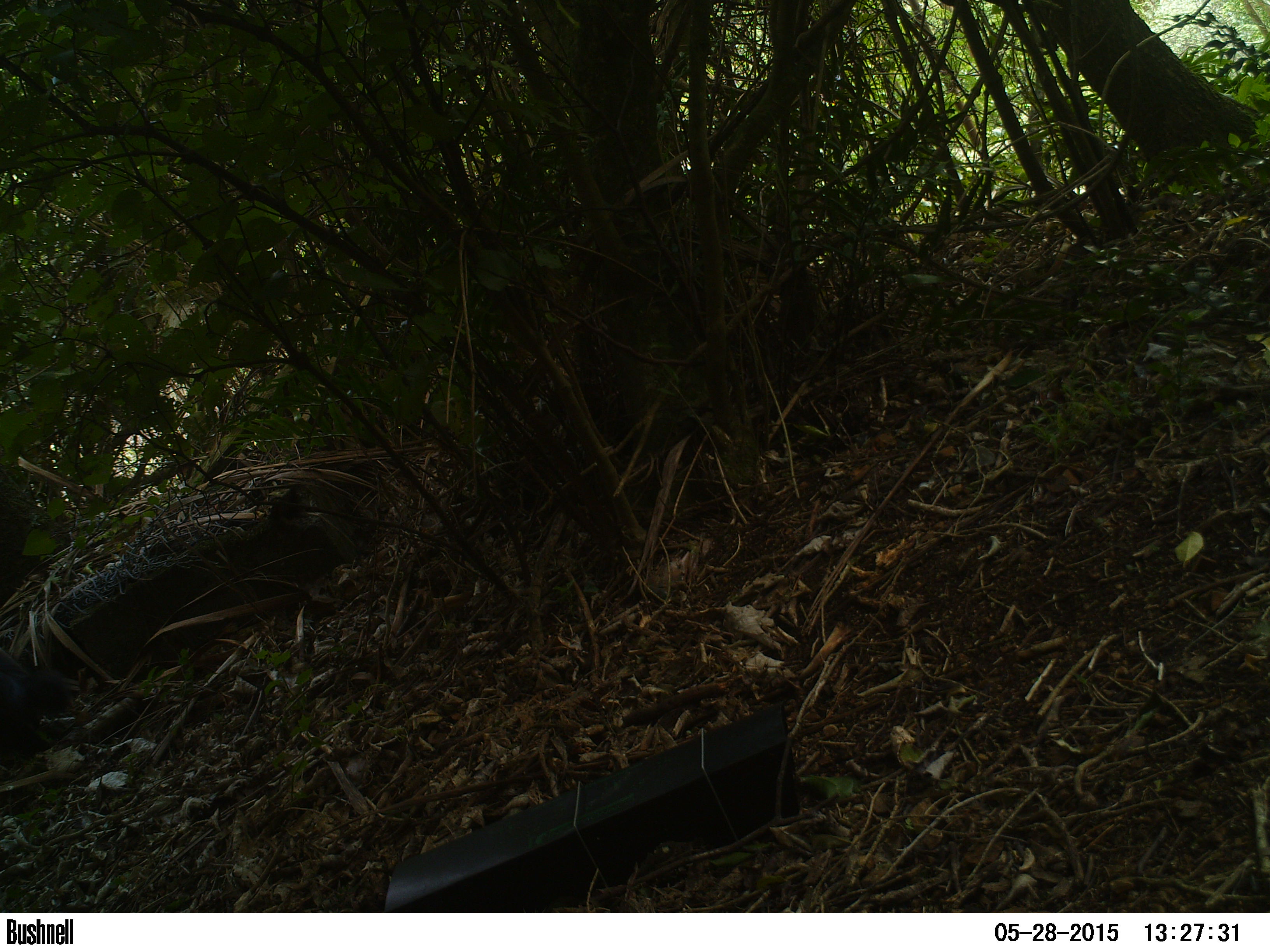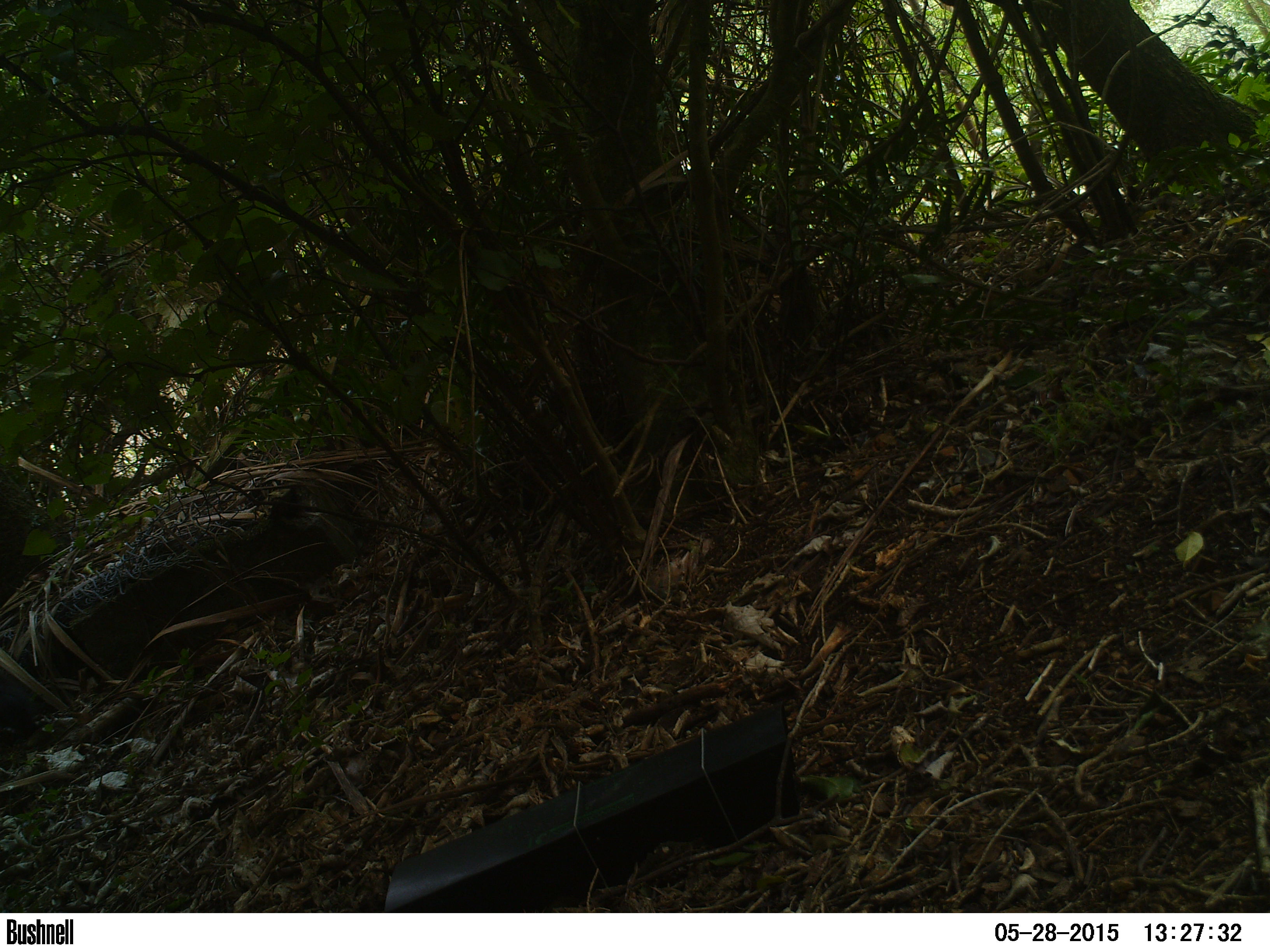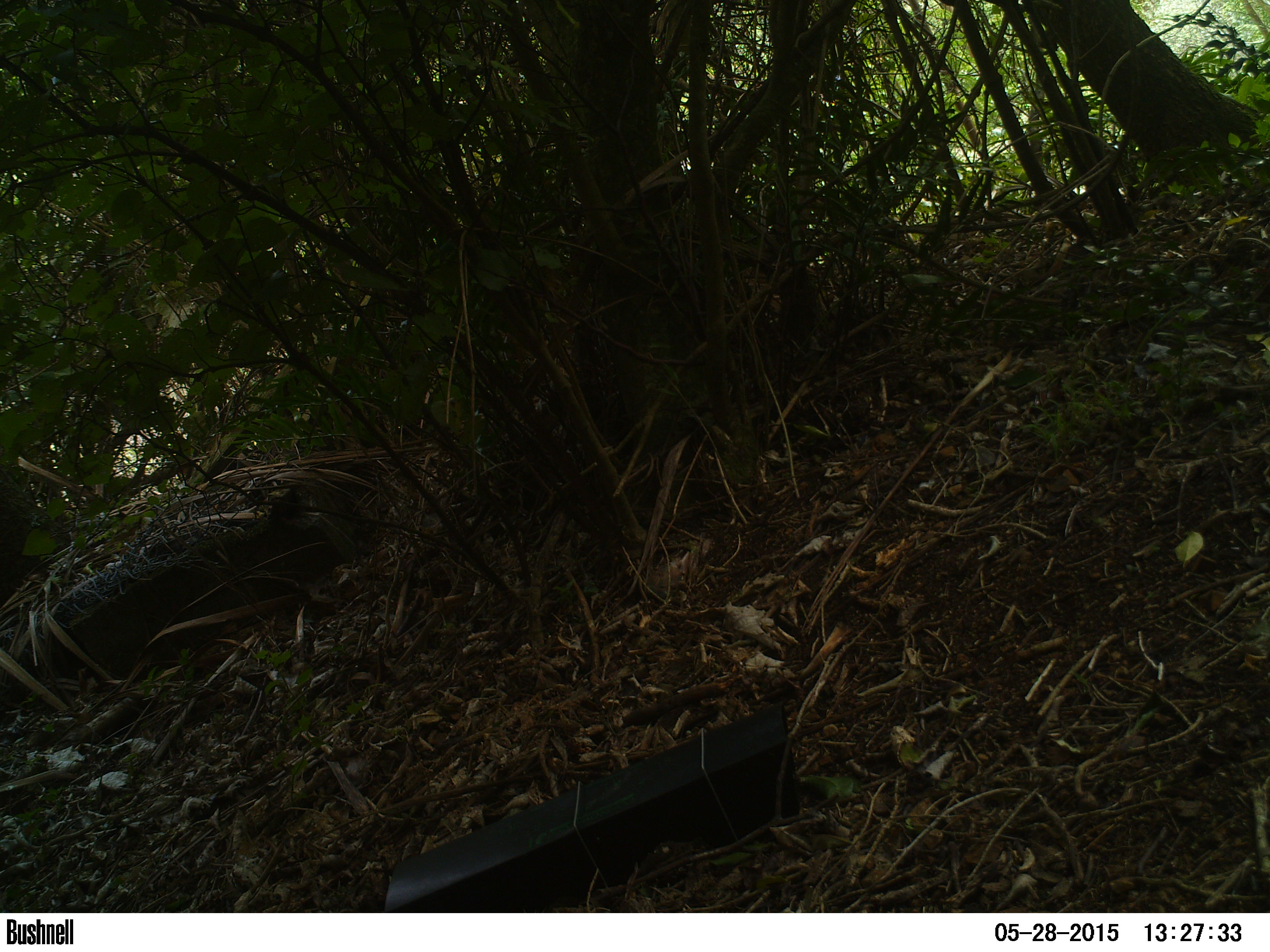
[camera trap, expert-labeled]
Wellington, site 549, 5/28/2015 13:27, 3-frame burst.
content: unidentified animal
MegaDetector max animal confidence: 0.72